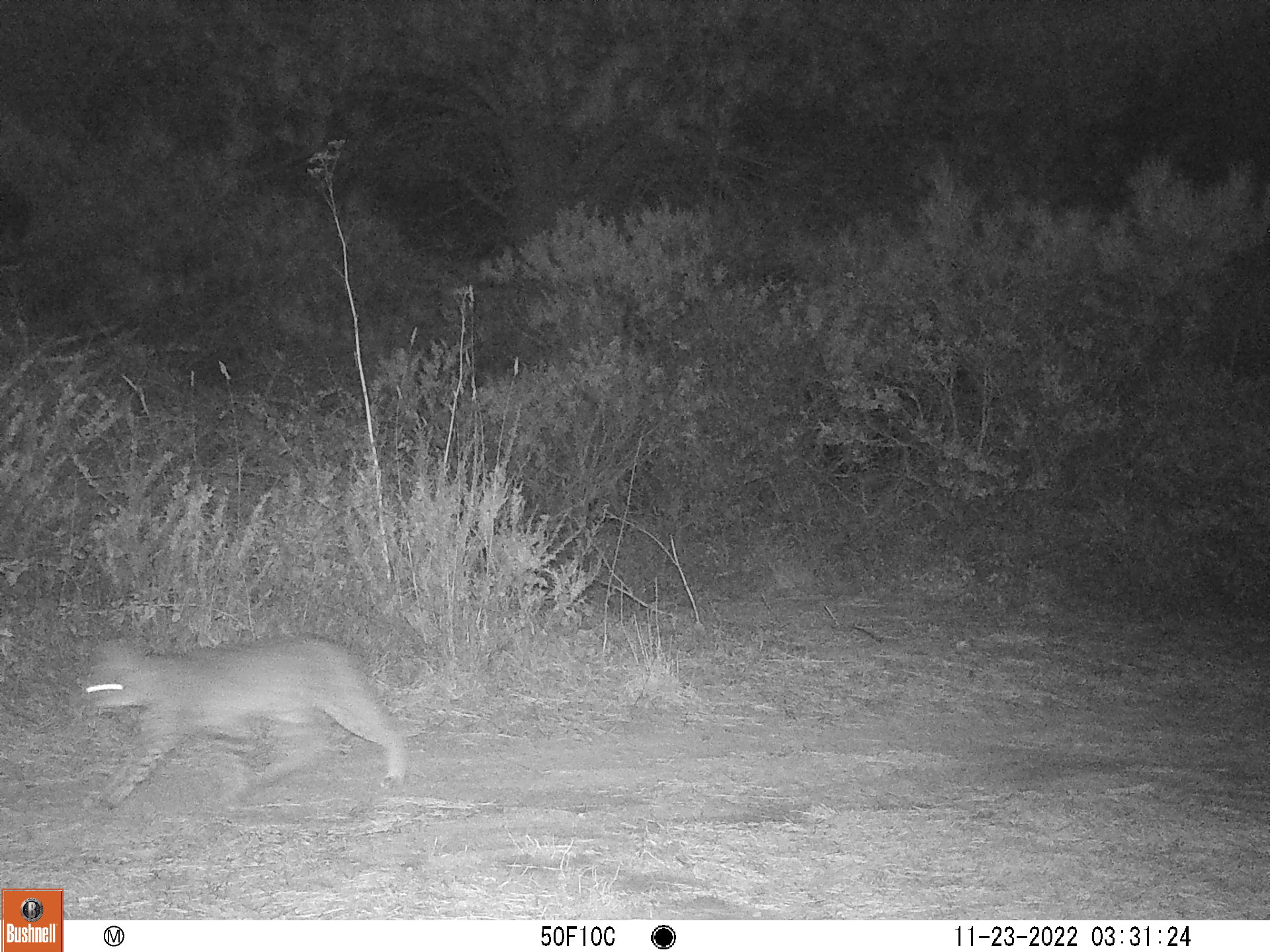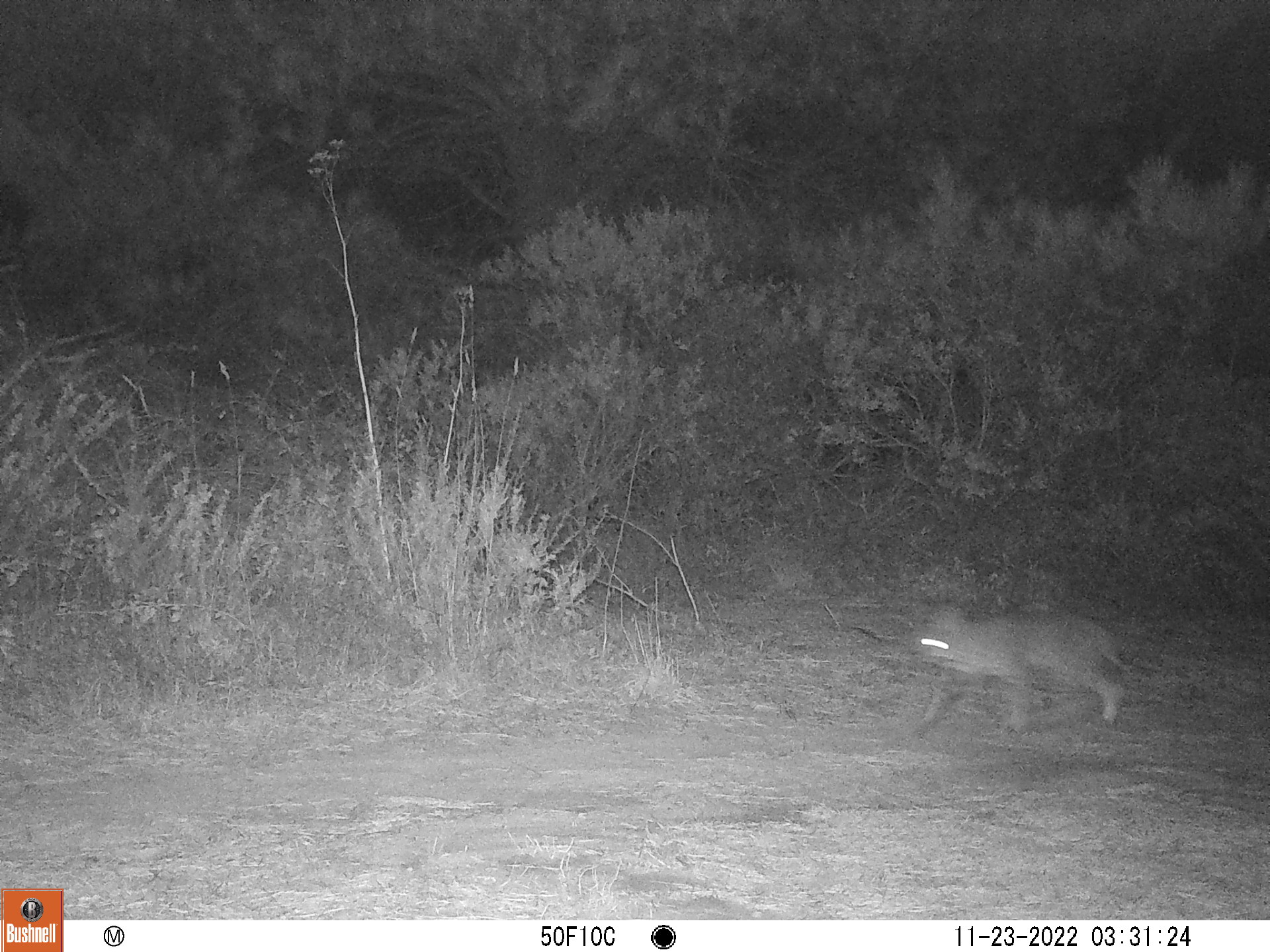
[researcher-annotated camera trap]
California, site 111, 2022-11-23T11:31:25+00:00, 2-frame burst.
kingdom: Animalia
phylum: Chordata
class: Mammalia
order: Carnivora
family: Felidae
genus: Lynx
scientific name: Lynx rufus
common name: bobcat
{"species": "bobcat (Lynx rufus)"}